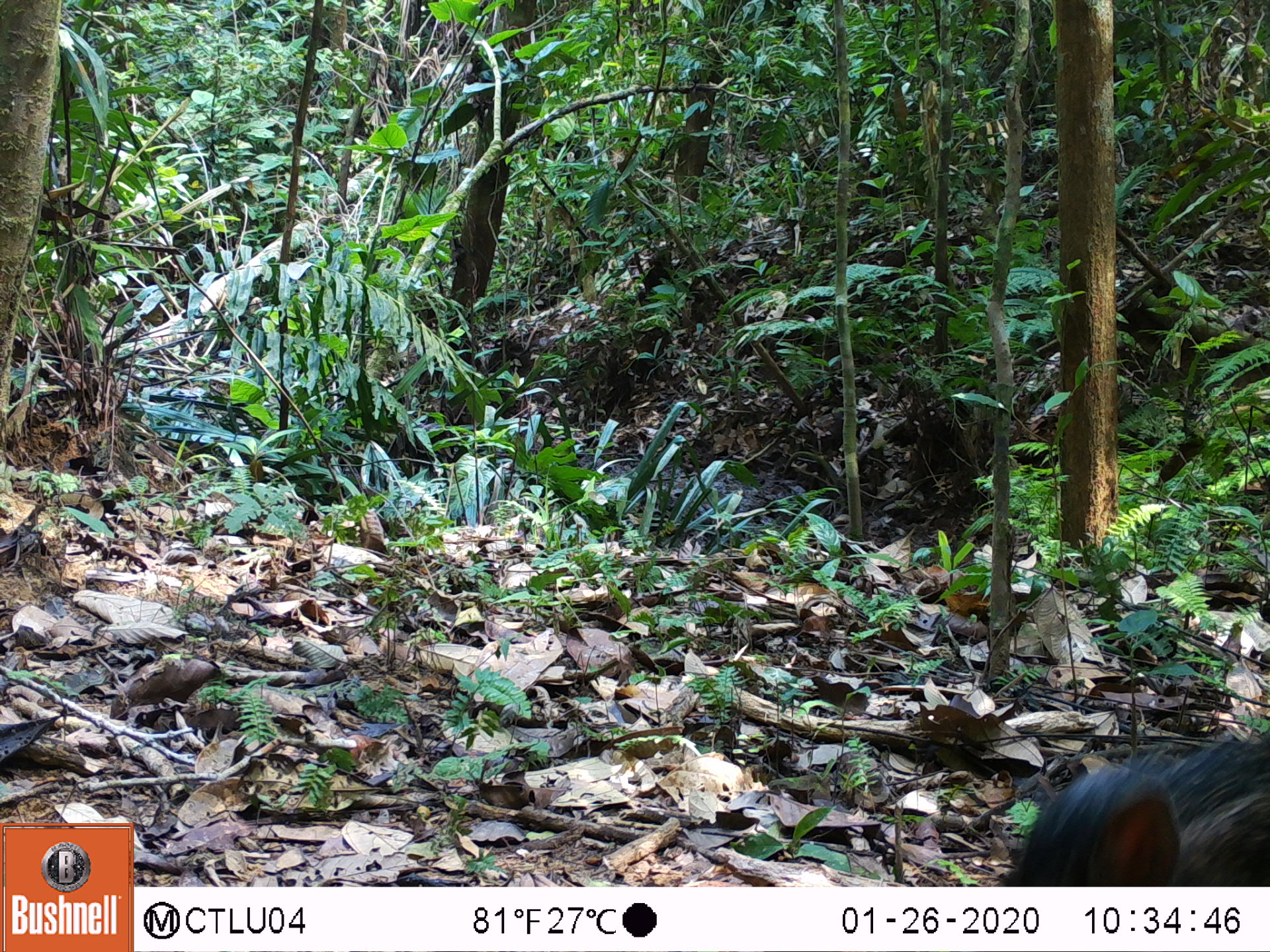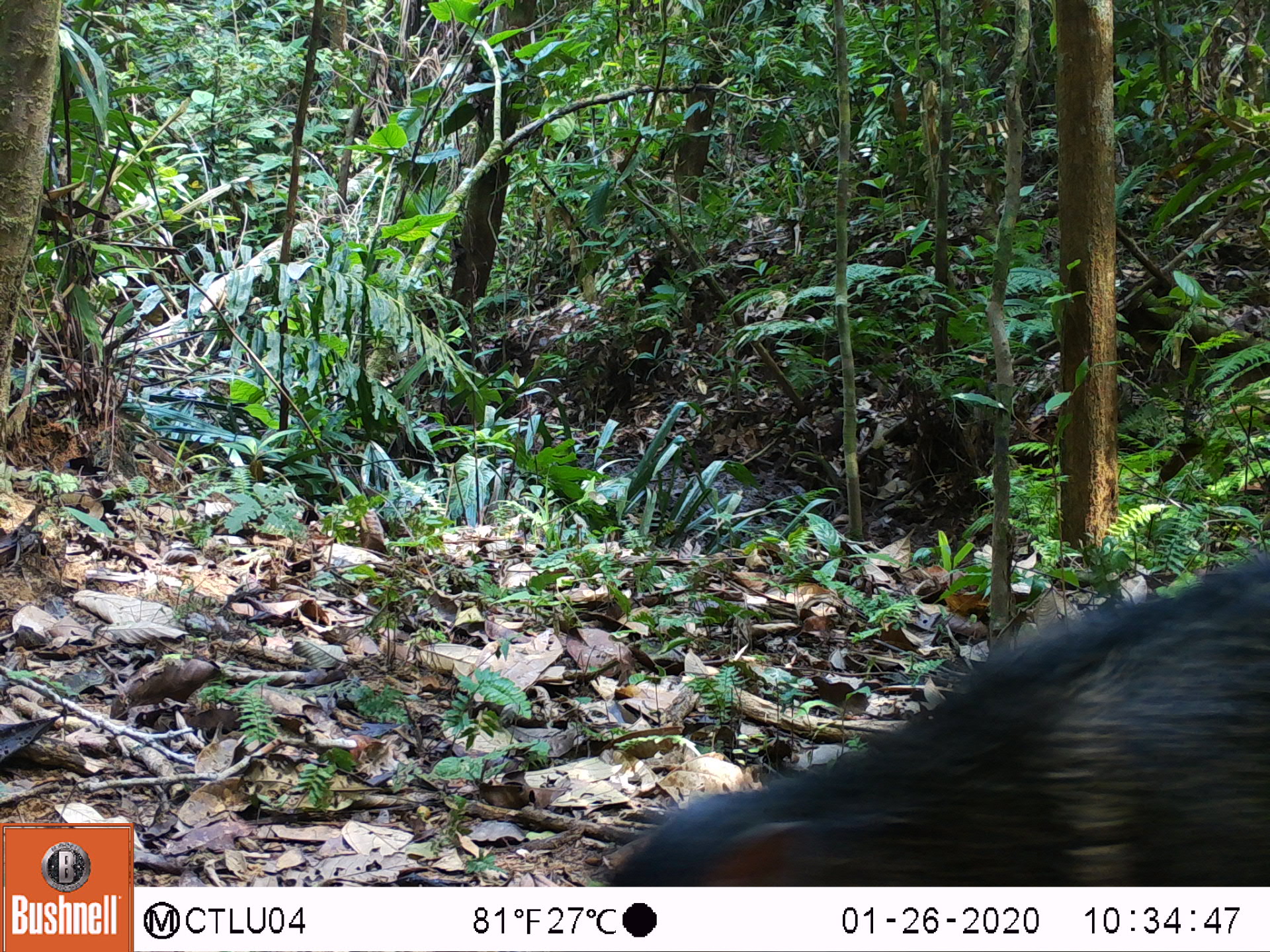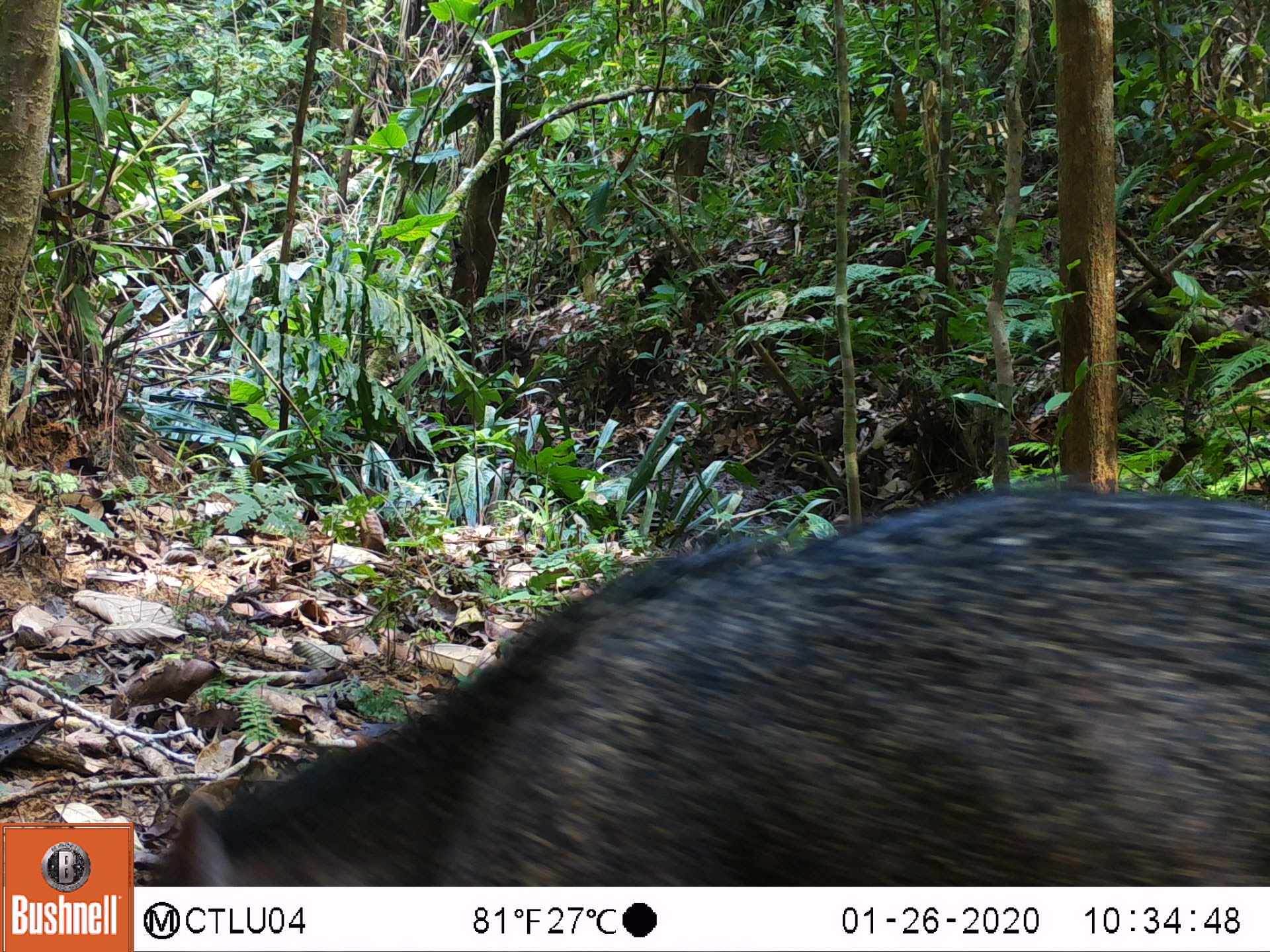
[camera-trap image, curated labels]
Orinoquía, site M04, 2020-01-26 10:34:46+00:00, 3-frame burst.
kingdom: Animalia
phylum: Chordata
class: Mammalia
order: Artiodactyla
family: Tayassuidae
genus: Pecari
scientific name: Pecari tajacu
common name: collared peccary